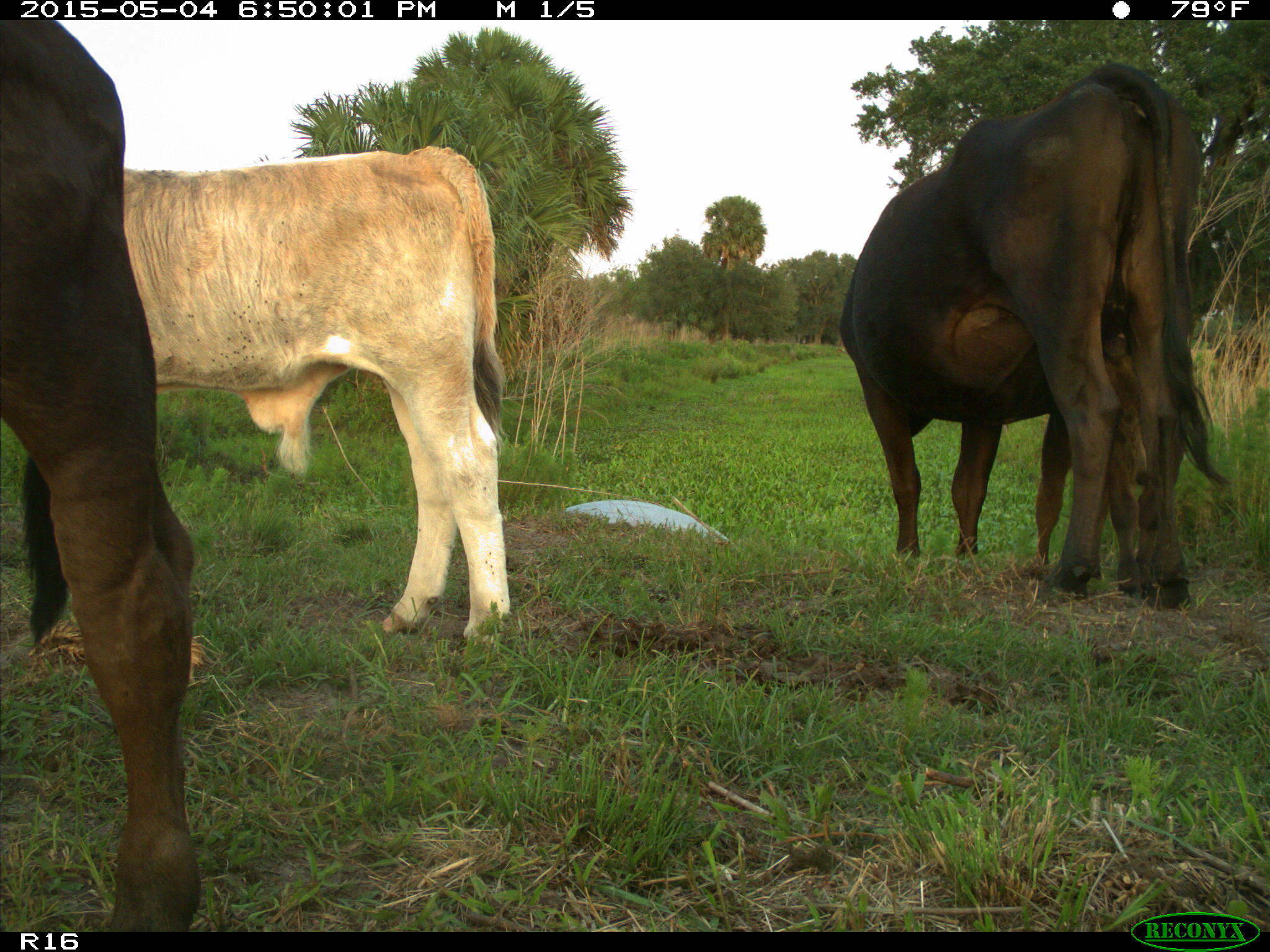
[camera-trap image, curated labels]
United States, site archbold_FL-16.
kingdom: Animalia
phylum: Chordata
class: Mammalia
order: Artiodactyla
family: Bovidae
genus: Bos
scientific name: Bos taurus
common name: domestic cow